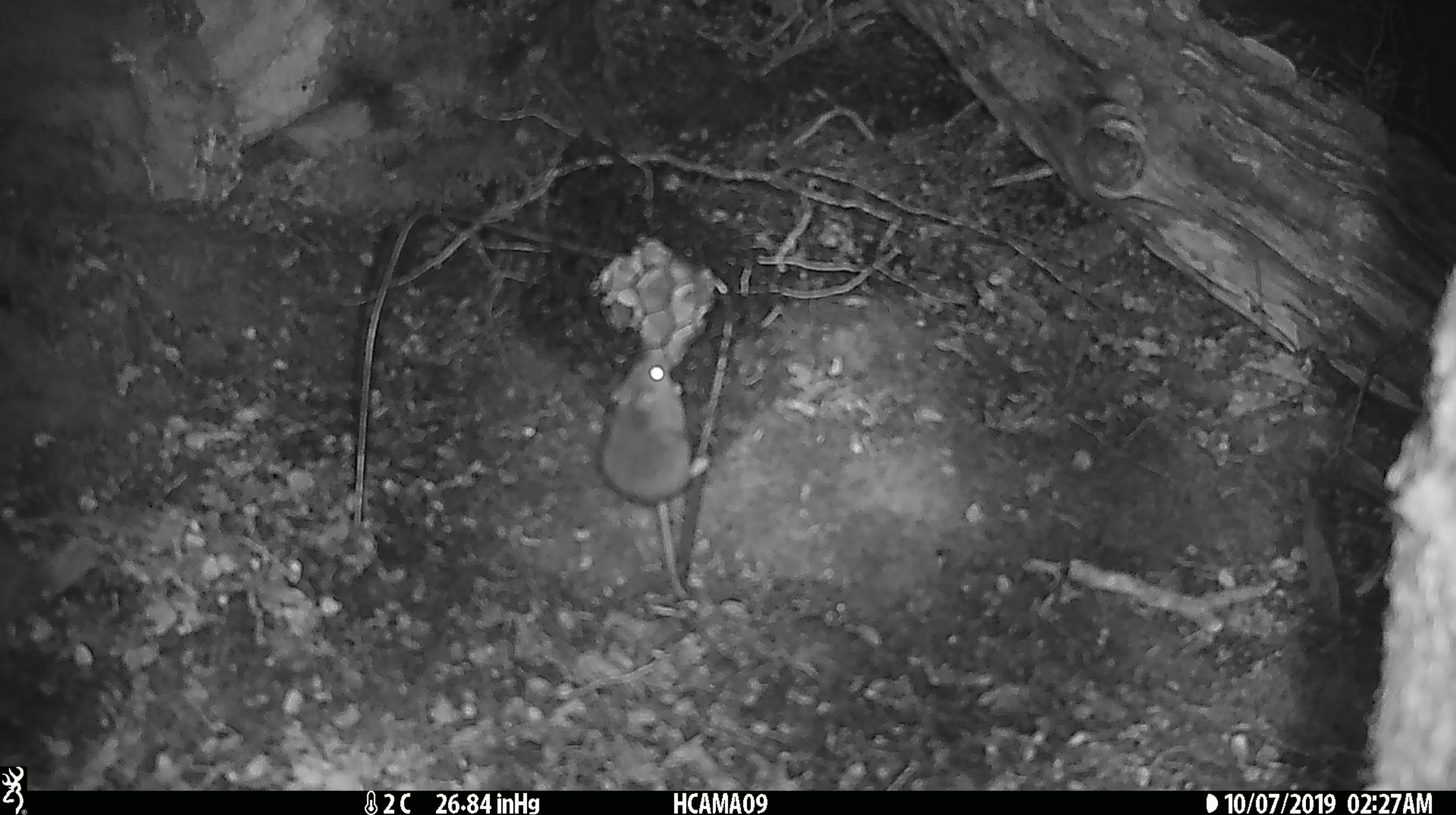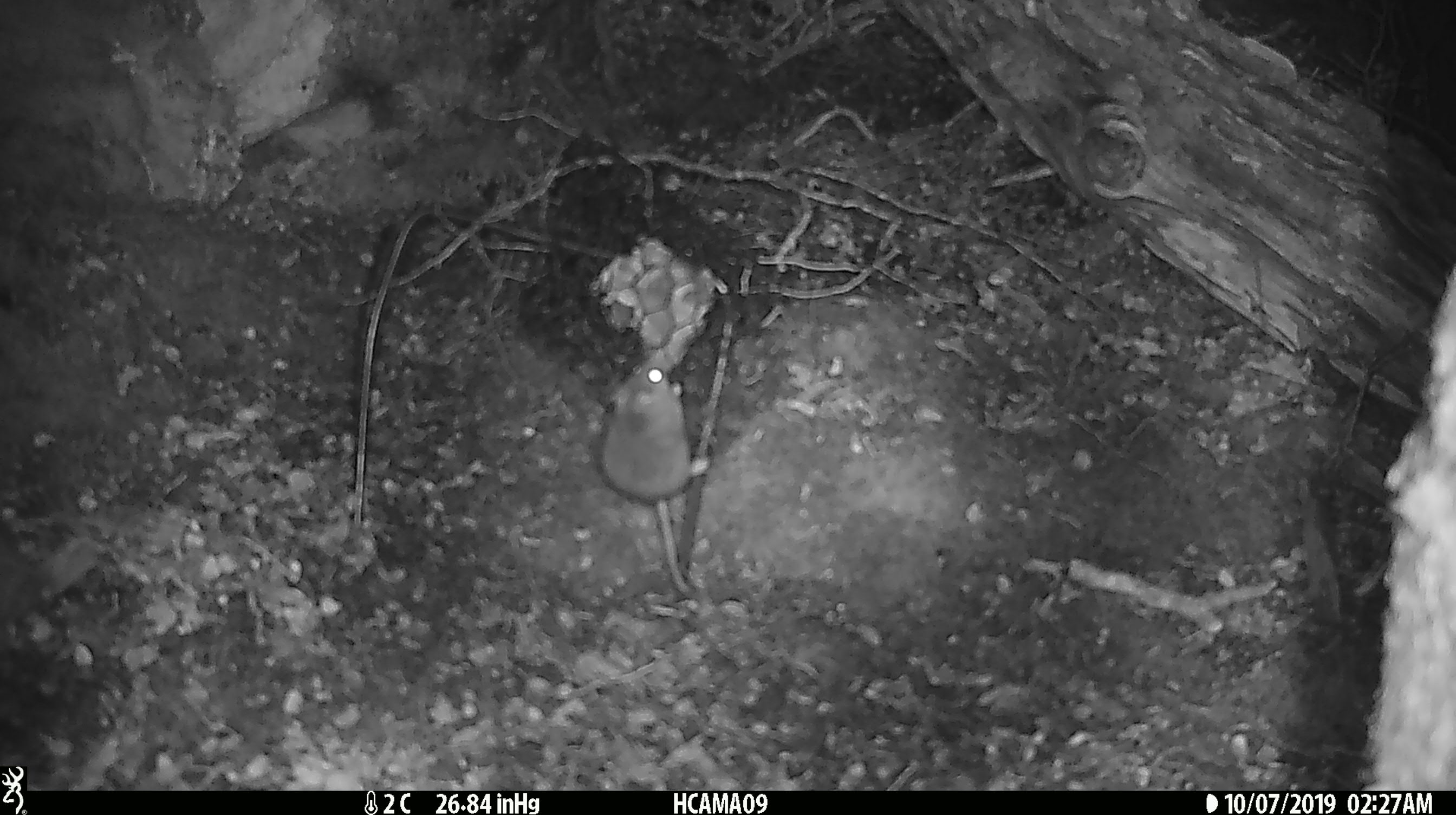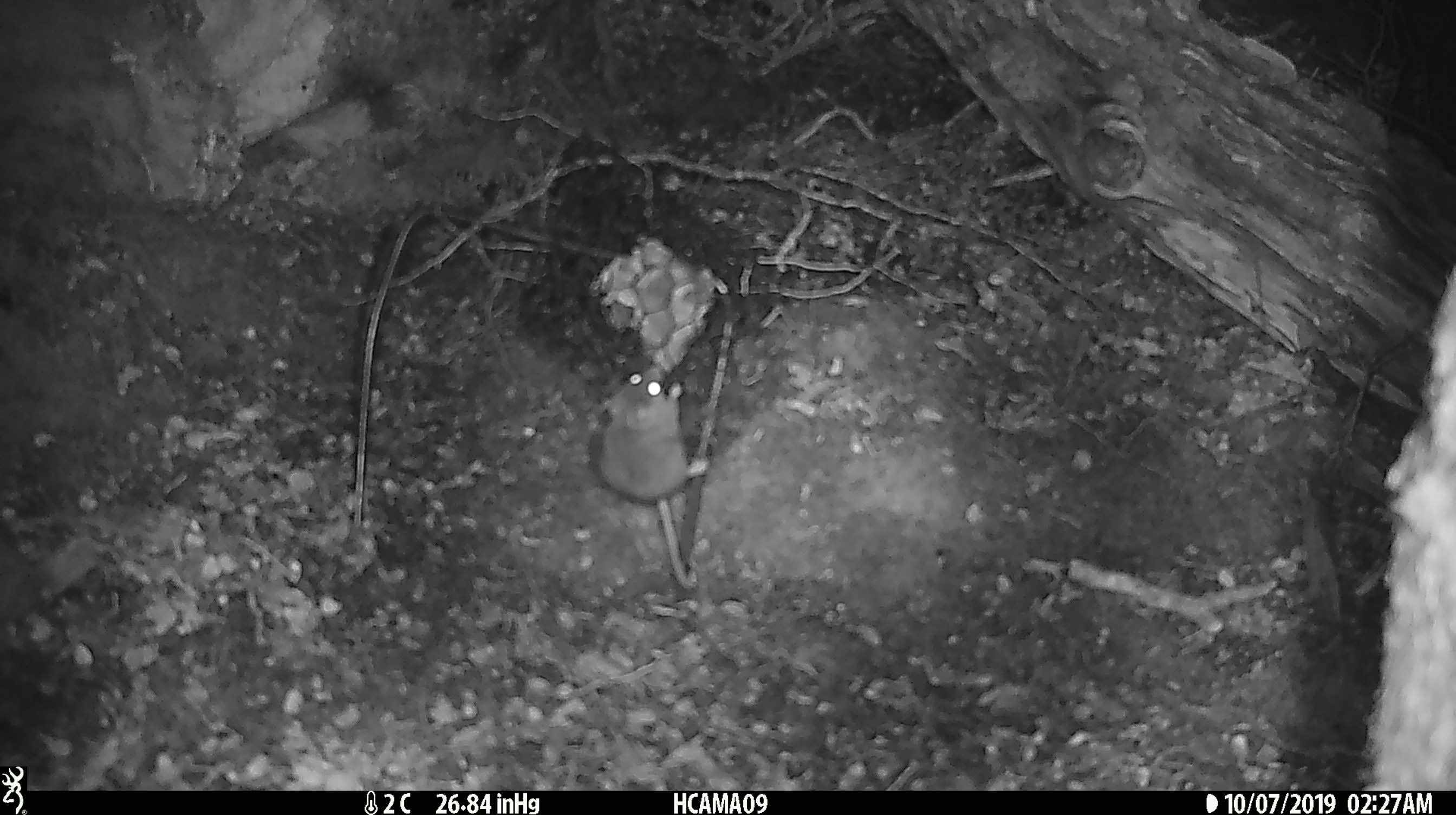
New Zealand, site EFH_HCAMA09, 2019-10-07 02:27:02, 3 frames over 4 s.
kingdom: Animalia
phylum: Chordata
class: Mammalia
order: Rodentia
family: Muridae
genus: Mus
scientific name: Mus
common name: mouse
Mouse (Mus).